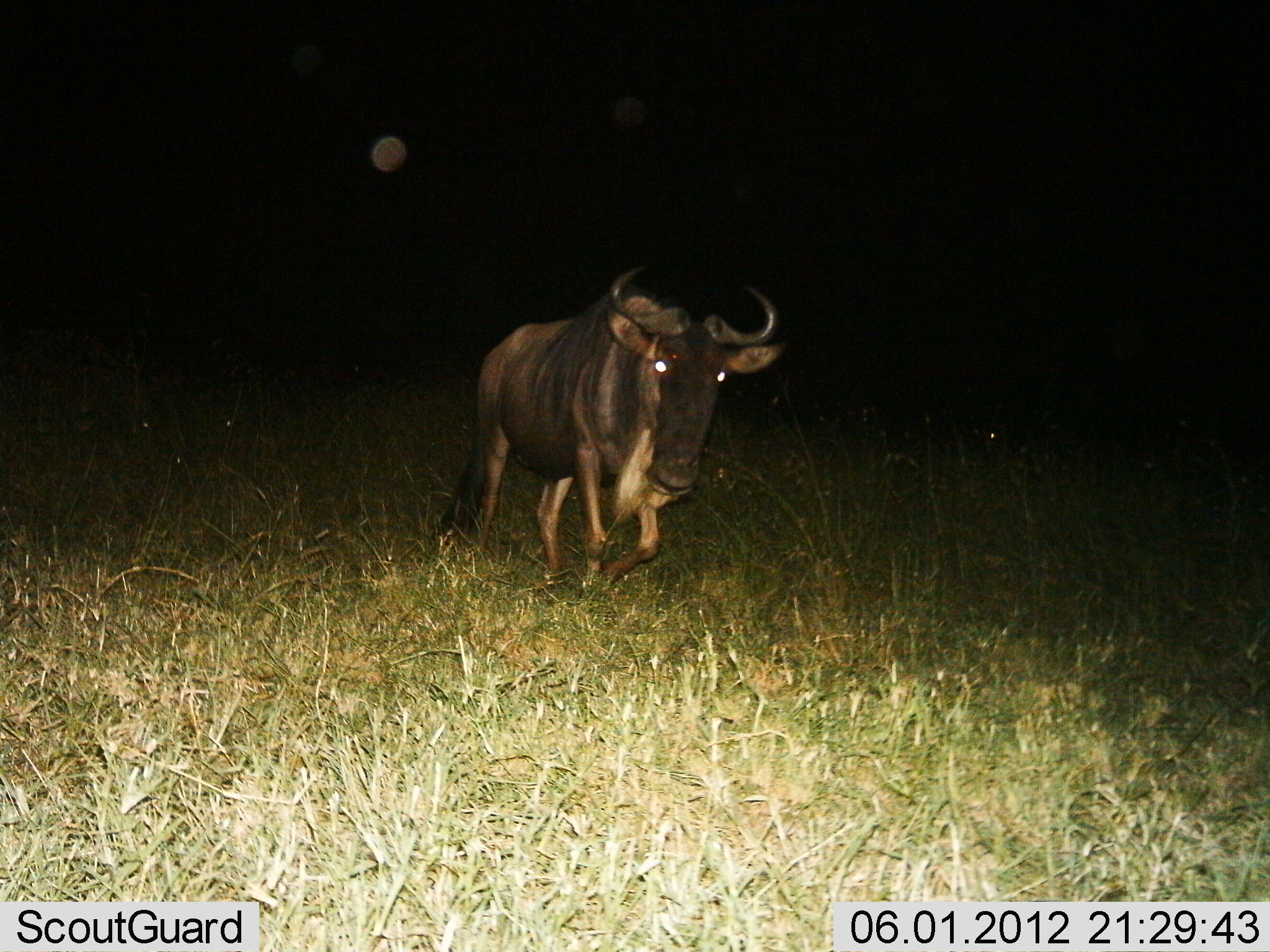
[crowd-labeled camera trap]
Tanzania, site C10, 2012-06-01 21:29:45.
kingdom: Animalia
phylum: Chordata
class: Mammalia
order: Artiodactyla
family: Bovidae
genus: Connochaetes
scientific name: Connochaetes taurinus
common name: blue wildebeest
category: wildebeest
Wildebeest (blue wildebeest) (Connochaetes taurinus), count 1. Behavior (volunteer vote fractions): standing 0%, resting 0%, moving 100%, interacting 0%. Young present (vote fraction): 0%. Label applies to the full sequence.